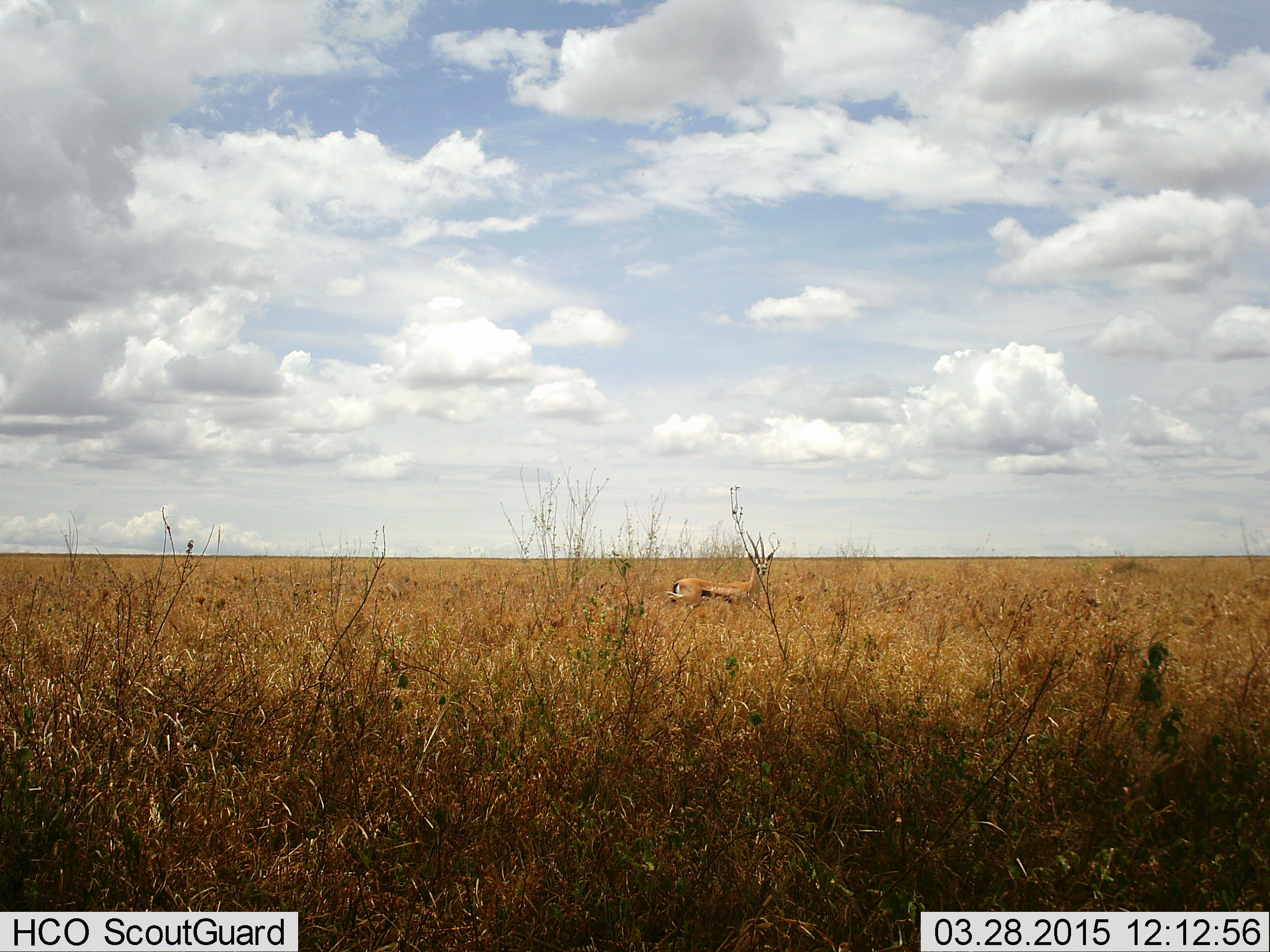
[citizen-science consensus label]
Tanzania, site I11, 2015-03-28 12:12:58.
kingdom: Animalia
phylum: Chordata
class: Mammalia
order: Artiodactyla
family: Bovidae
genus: Eudorcas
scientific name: Eudorcas thomsonii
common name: thomson's gazelle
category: gazellethomsons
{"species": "gazellethomsons (thomson's gazelle) (Eudorcas thomsonii)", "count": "1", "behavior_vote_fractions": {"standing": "100%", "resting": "0%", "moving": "0%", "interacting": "0%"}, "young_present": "0%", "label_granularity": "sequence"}